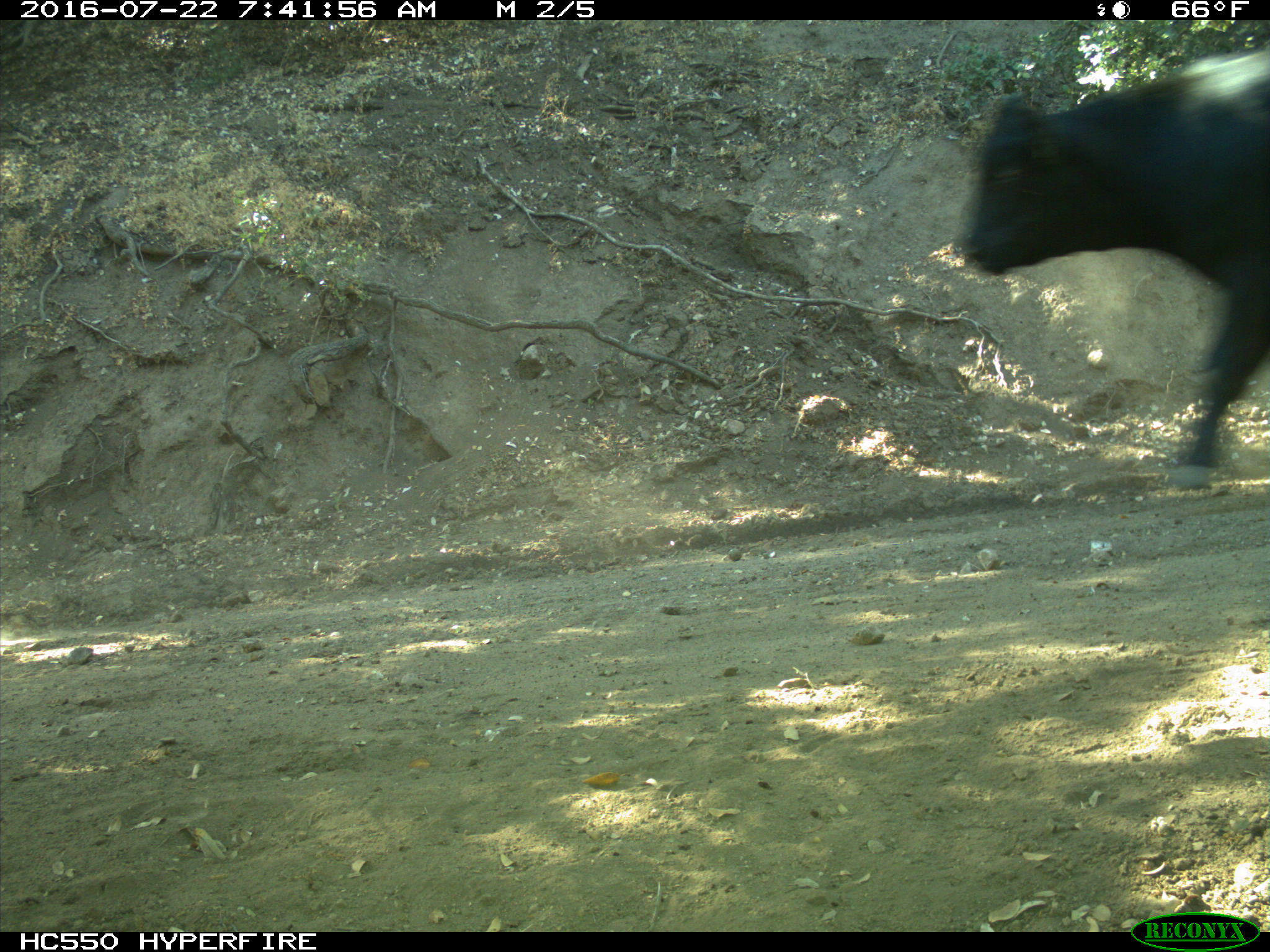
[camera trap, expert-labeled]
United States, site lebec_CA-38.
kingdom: Animalia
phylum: Chordata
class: Mammalia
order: Artiodactyla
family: Bovidae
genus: Bos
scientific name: Bos taurus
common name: domestic cow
Bos taurus (domestic cow).